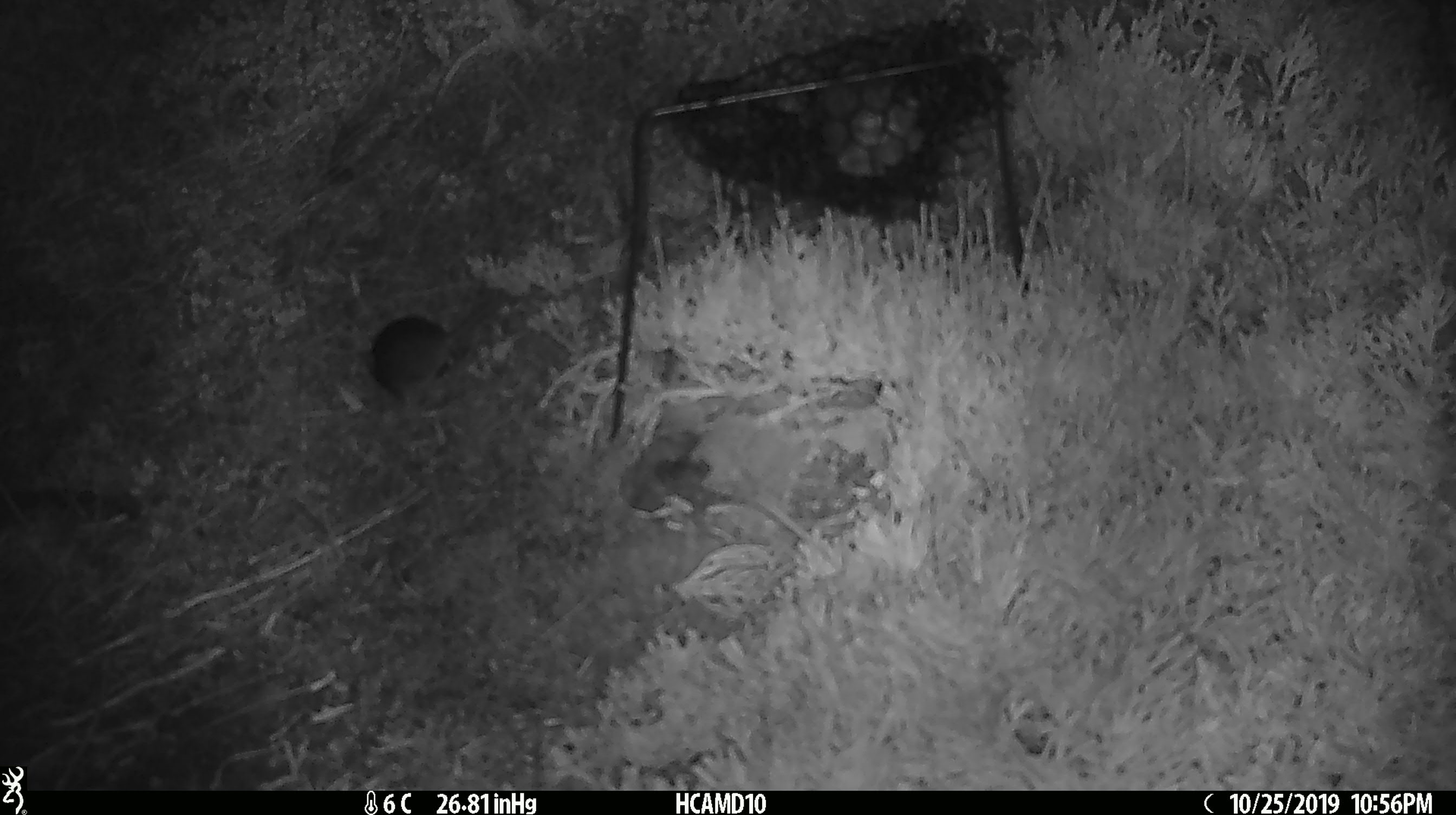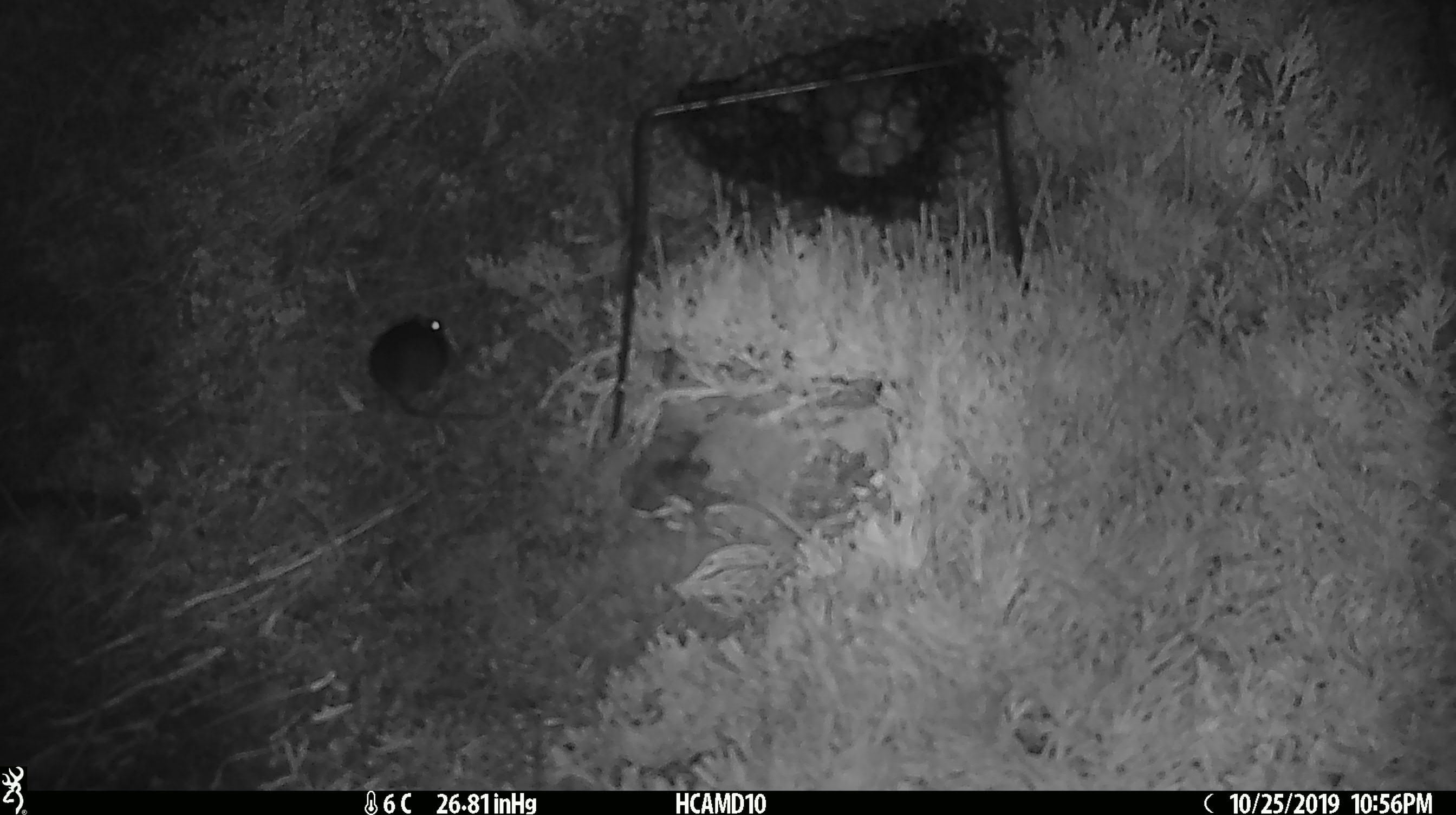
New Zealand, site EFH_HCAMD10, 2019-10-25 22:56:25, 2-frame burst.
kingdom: Animalia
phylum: Chordata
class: Mammalia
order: Rodentia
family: Muridae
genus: Mus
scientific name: Mus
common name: mouse